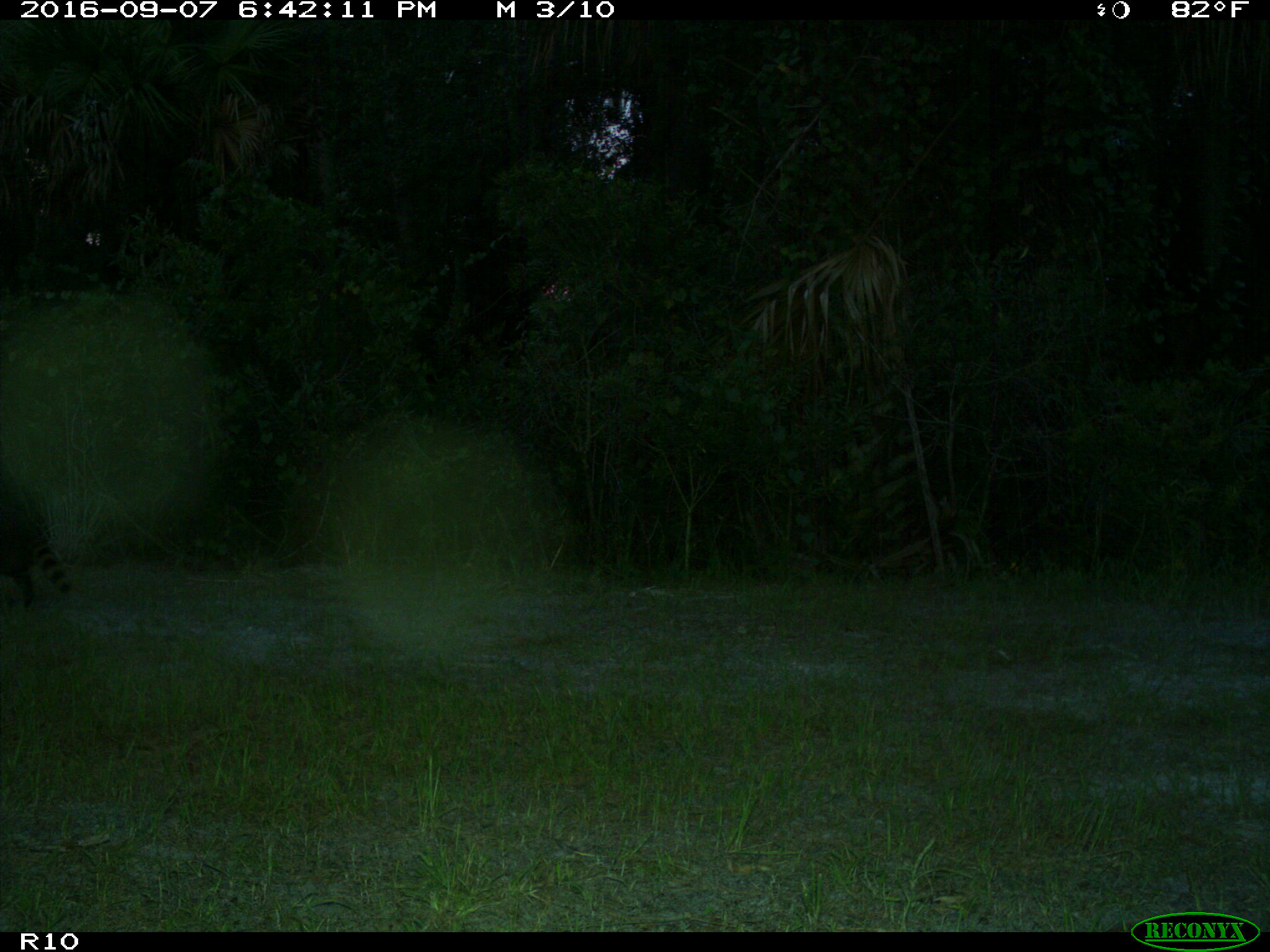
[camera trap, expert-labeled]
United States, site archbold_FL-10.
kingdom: Animalia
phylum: Chordata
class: Mammalia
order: Carnivora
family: Procyonidae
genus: Procyon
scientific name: Procyon lotor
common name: common raccoon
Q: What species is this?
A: Procyon lotor (common raccoon).